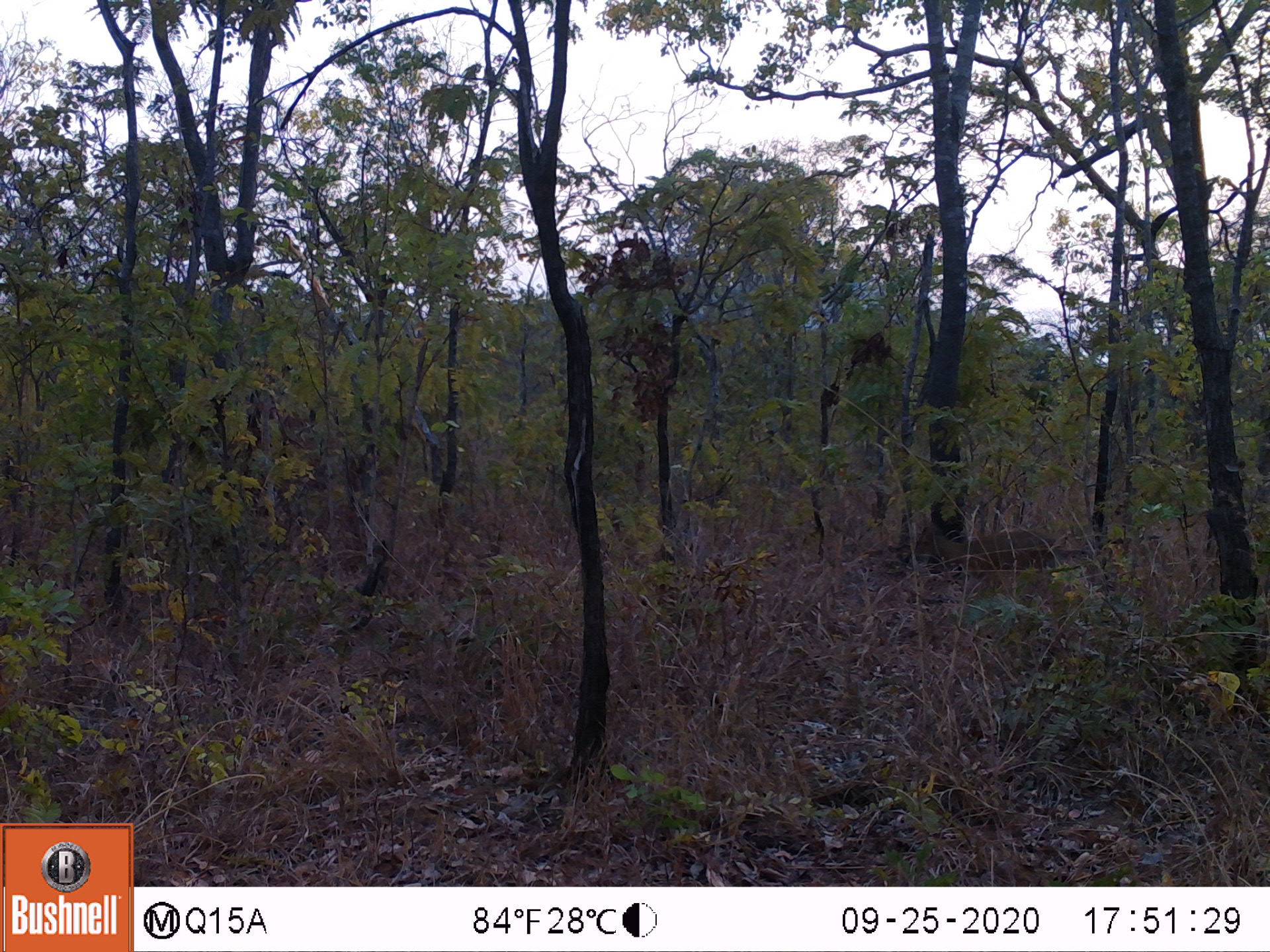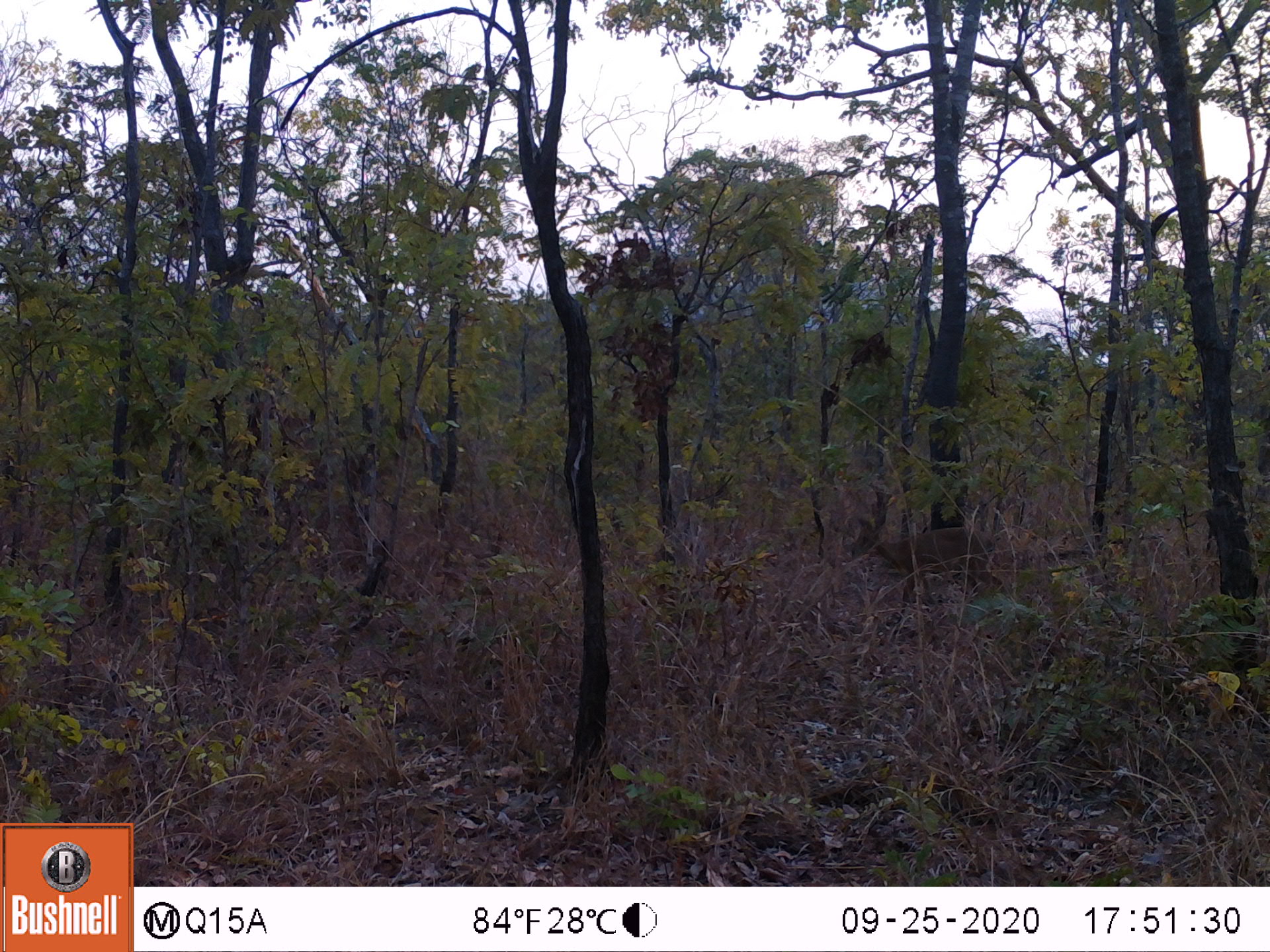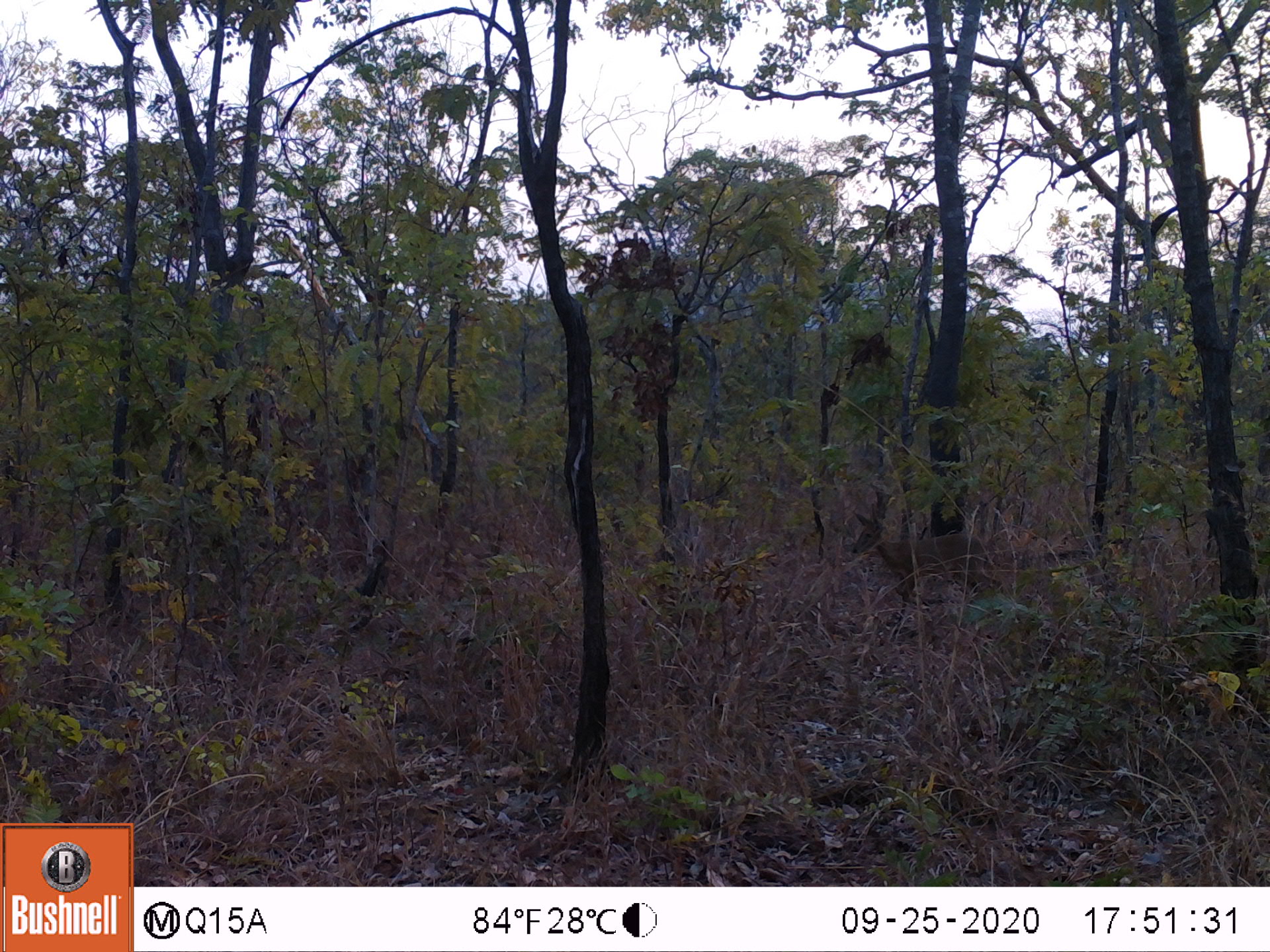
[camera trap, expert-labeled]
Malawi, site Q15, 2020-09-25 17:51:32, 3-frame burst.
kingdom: Animalia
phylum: Chordata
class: Mammalia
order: Artiodactyla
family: Bovidae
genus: Sylvicapra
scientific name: Sylvicapra grimmia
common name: common duiker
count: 1